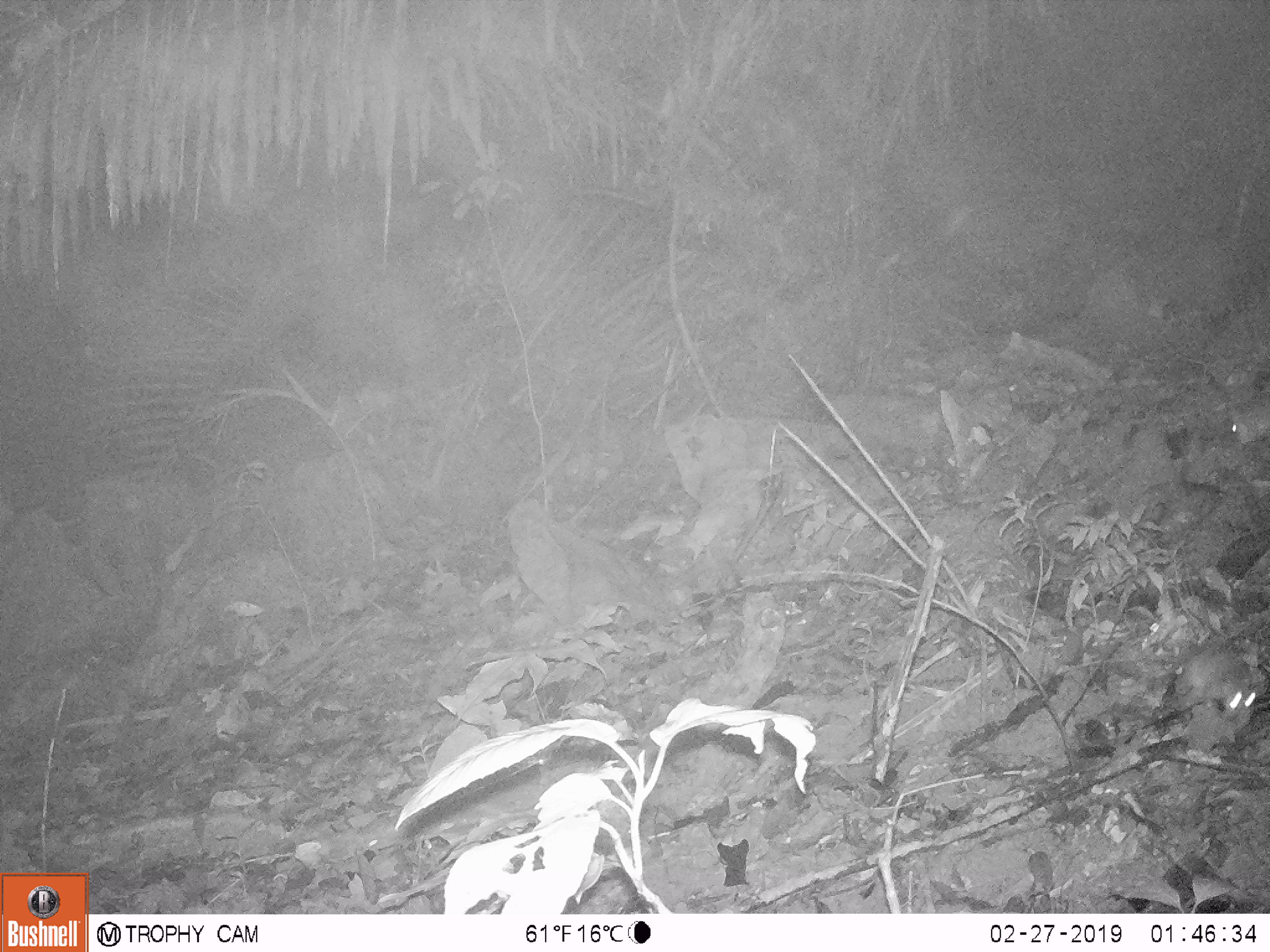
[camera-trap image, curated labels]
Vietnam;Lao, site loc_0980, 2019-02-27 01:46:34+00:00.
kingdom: Animalia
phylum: Chordata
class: Mammalia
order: Rodentia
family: Muridae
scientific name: Muridae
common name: old-world mice and rats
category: unidentified murid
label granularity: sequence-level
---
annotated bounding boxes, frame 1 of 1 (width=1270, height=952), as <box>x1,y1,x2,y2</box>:
unidentified murid: <box>1173,646,1256,720</box>; <box>1229,396,1270,444</box>